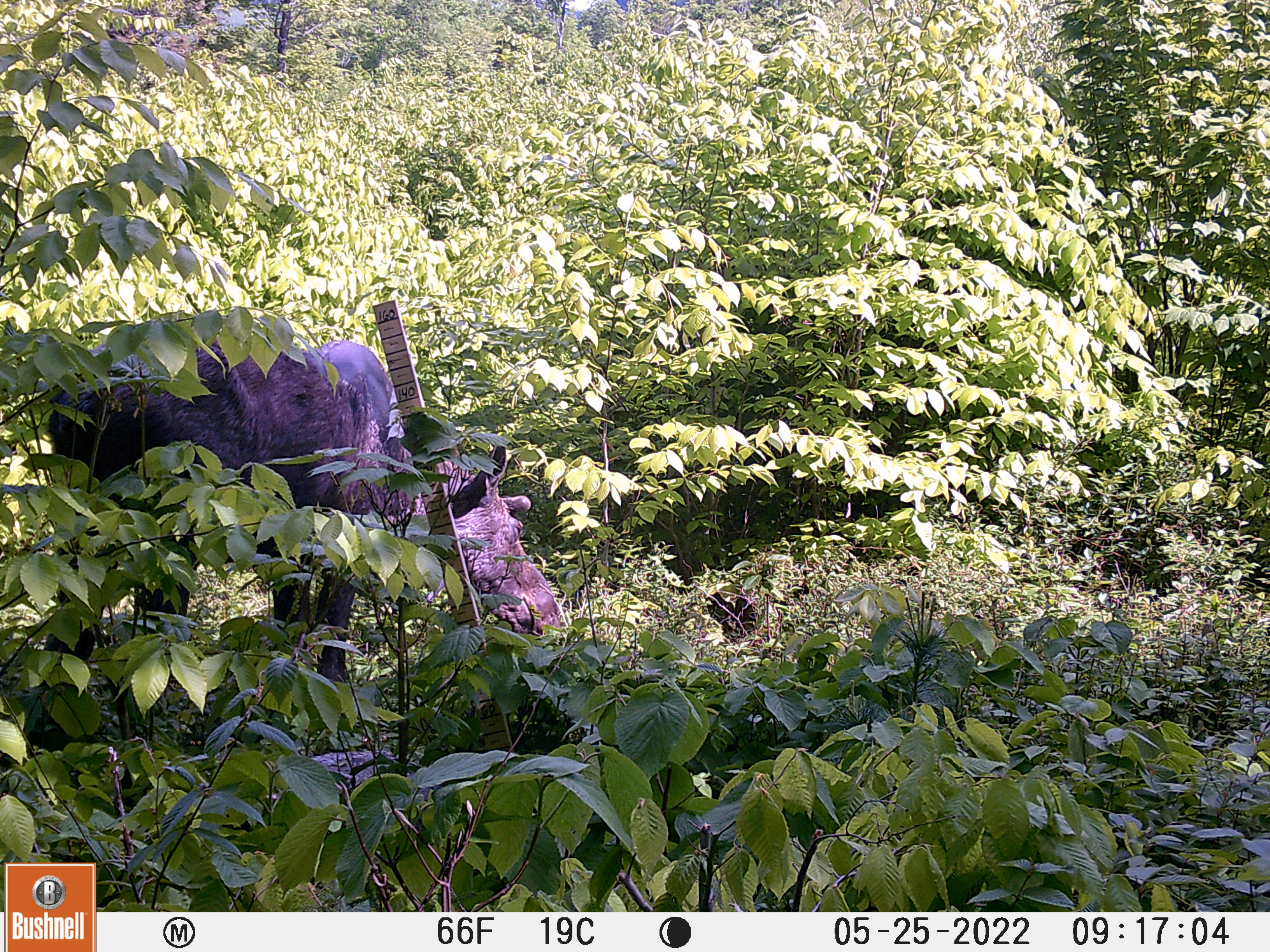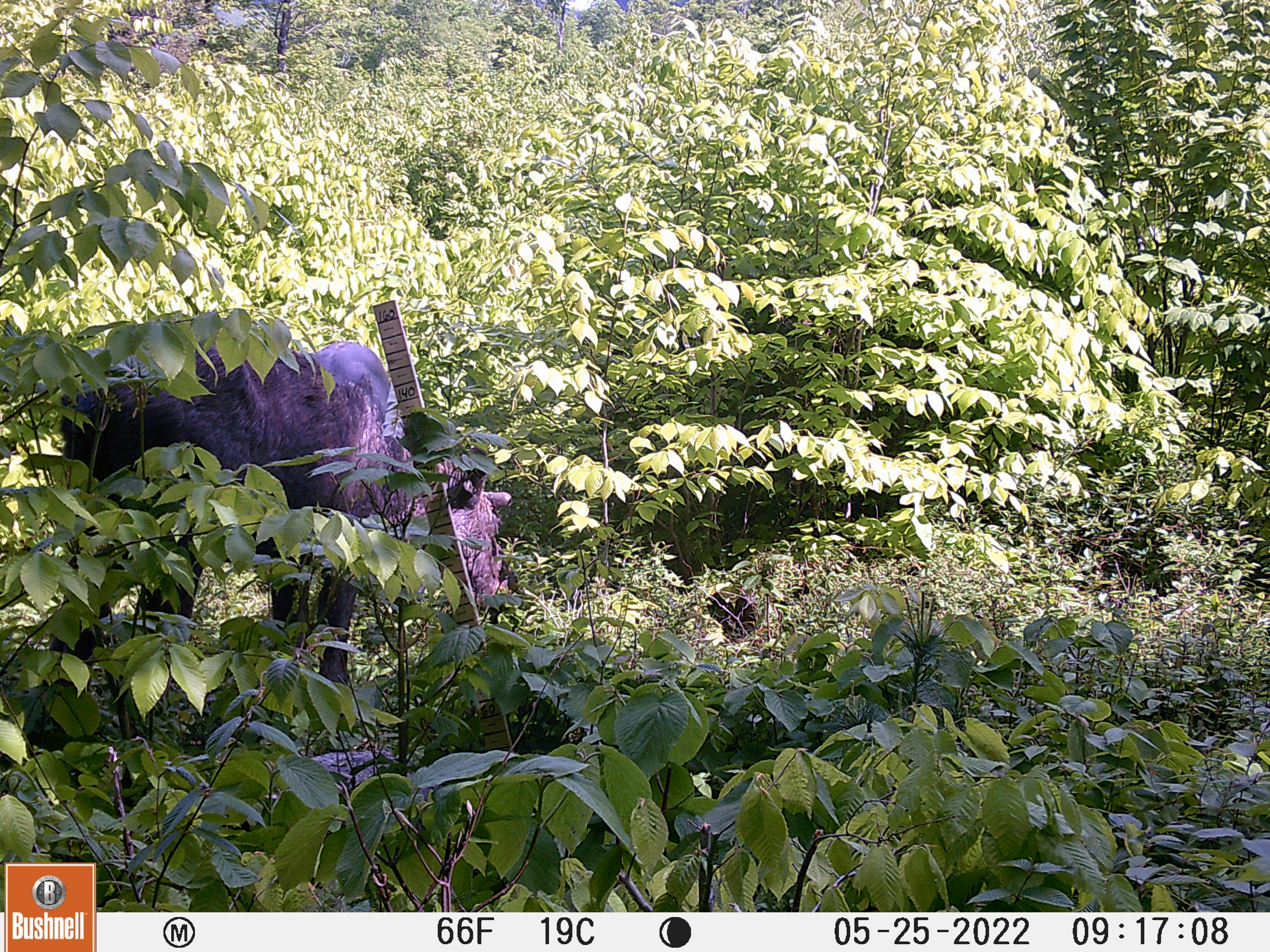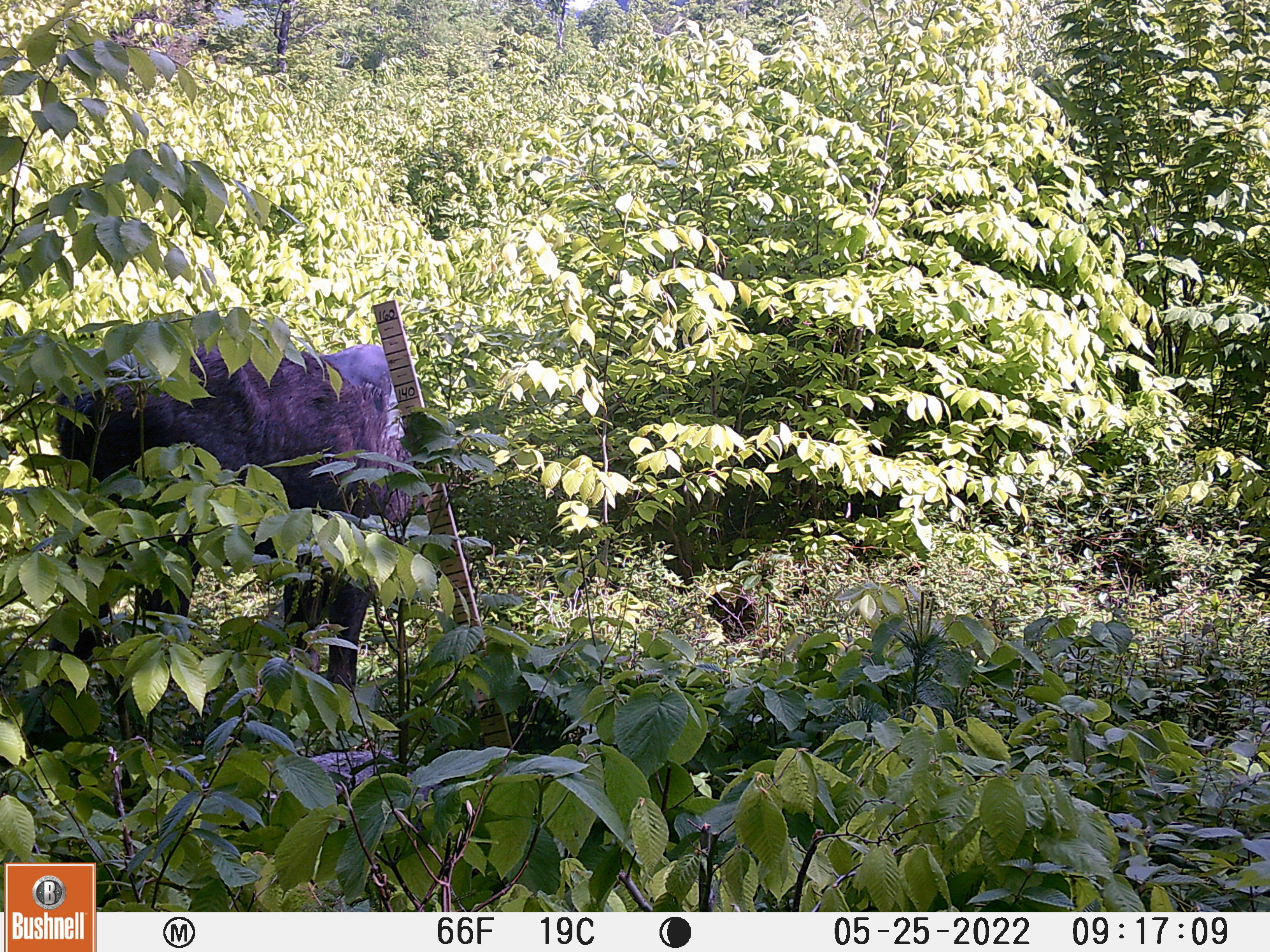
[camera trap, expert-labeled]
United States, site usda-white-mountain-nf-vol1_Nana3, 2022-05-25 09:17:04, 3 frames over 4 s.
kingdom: Animalia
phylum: Chordata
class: Mammalia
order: Artiodactyla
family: Cervidae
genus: Alces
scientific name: Alces alces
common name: moose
Moose (Alces alces).